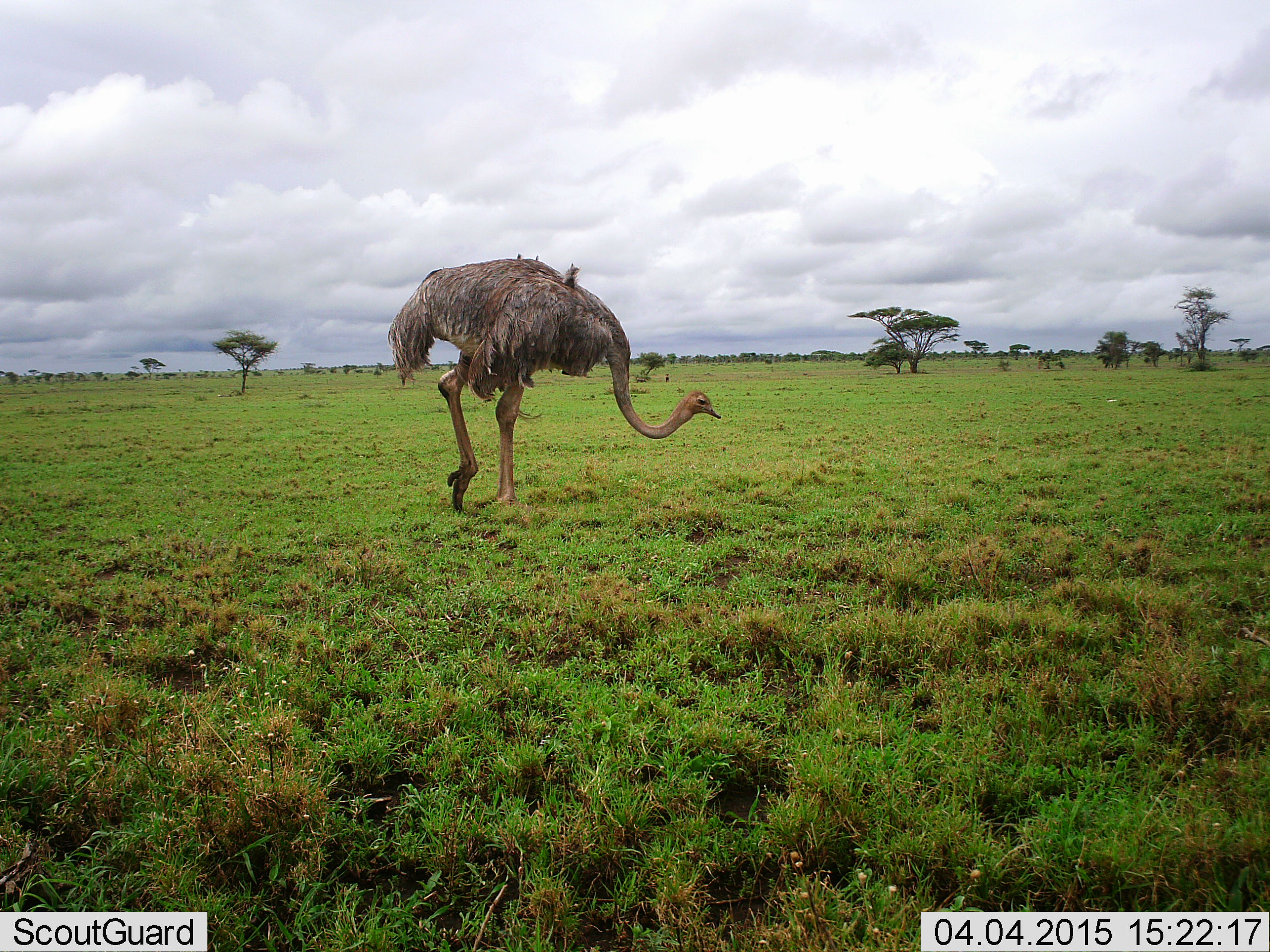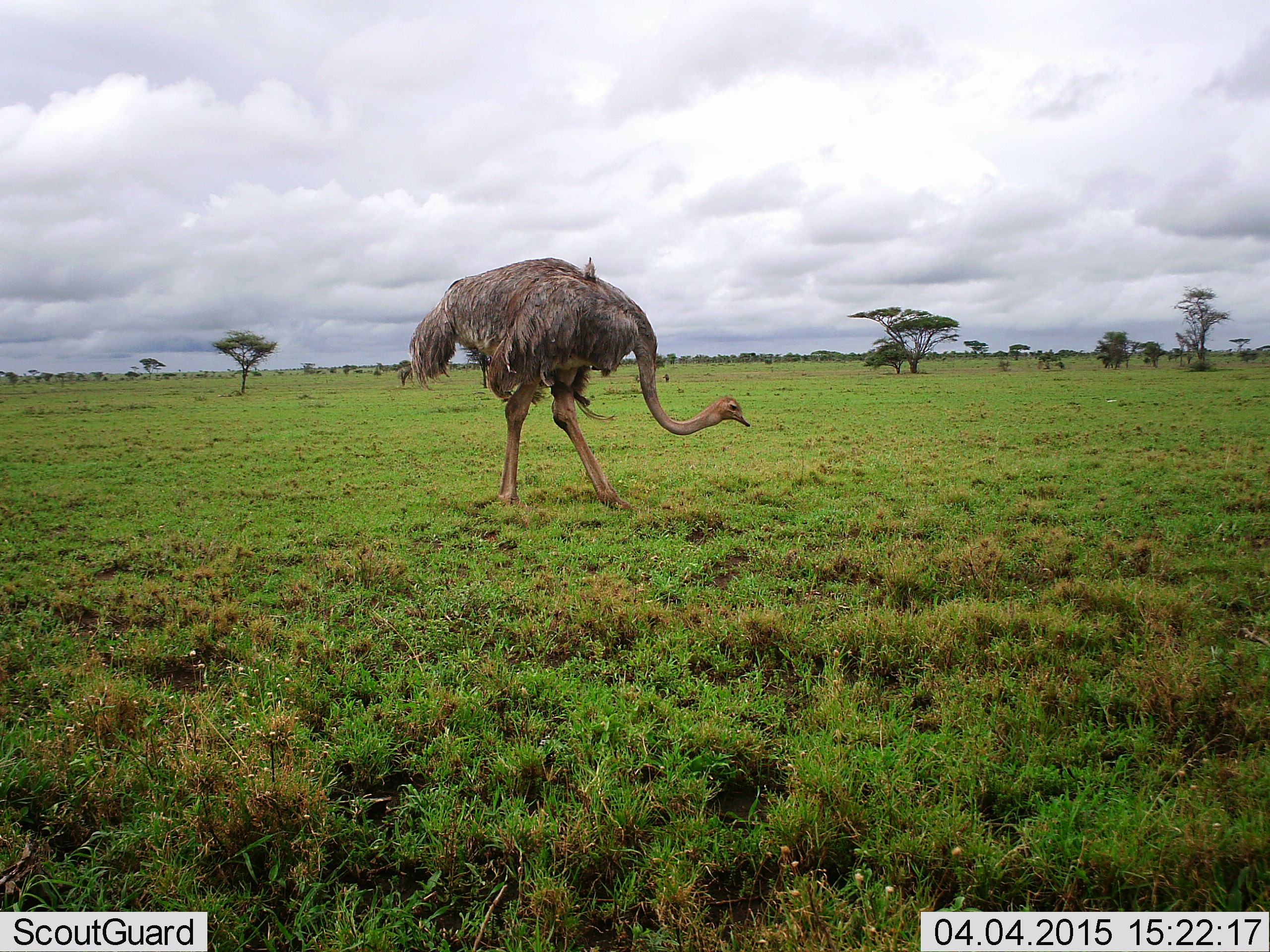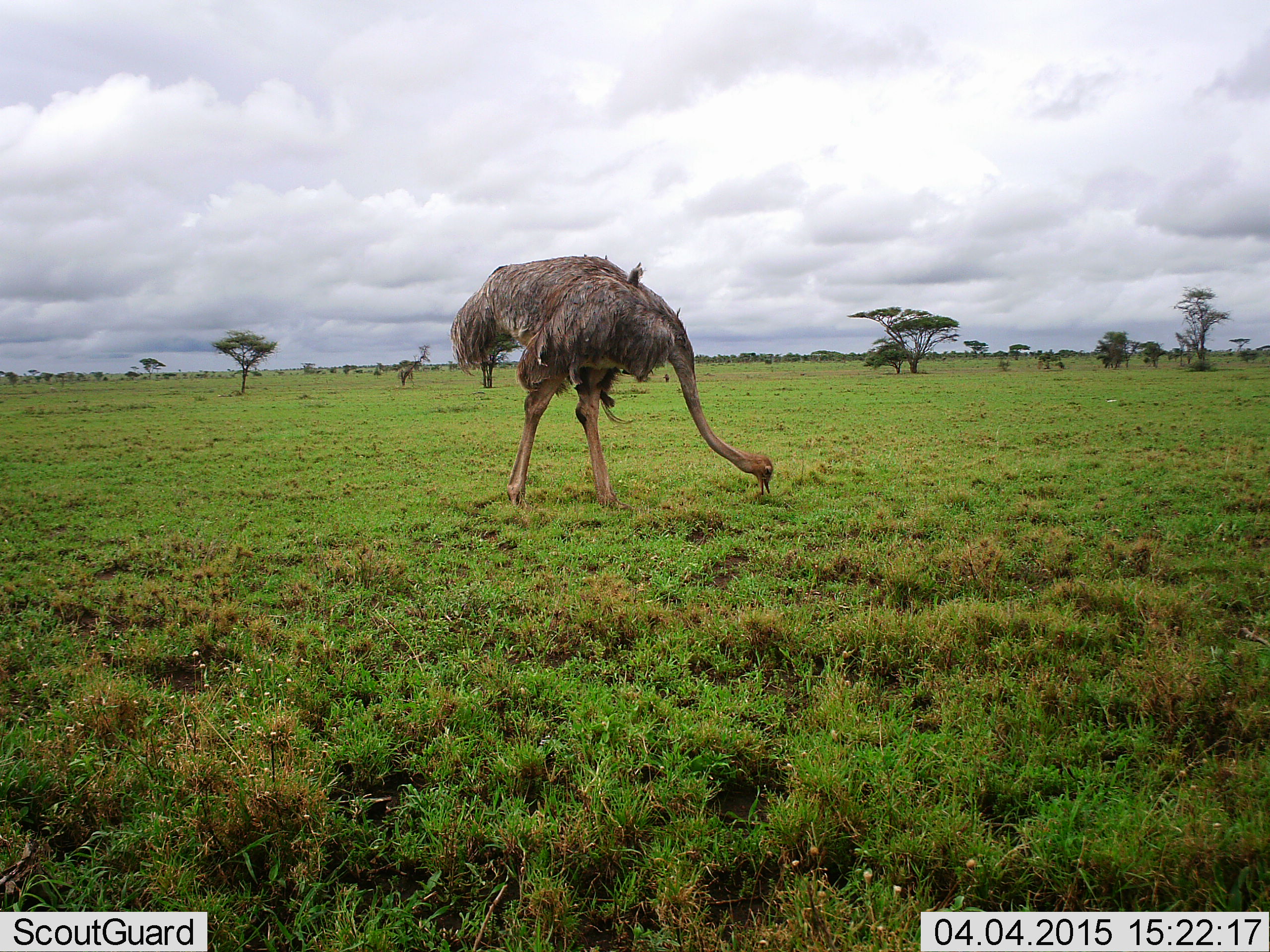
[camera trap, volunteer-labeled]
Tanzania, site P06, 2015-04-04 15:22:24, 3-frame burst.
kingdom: Animalia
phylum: Chordata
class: Aves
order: Struthioniformes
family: Struthionidae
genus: Struthio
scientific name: Struthio camelus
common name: ostrich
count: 1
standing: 20%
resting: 0%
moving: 30%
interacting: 0%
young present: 0%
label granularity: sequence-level